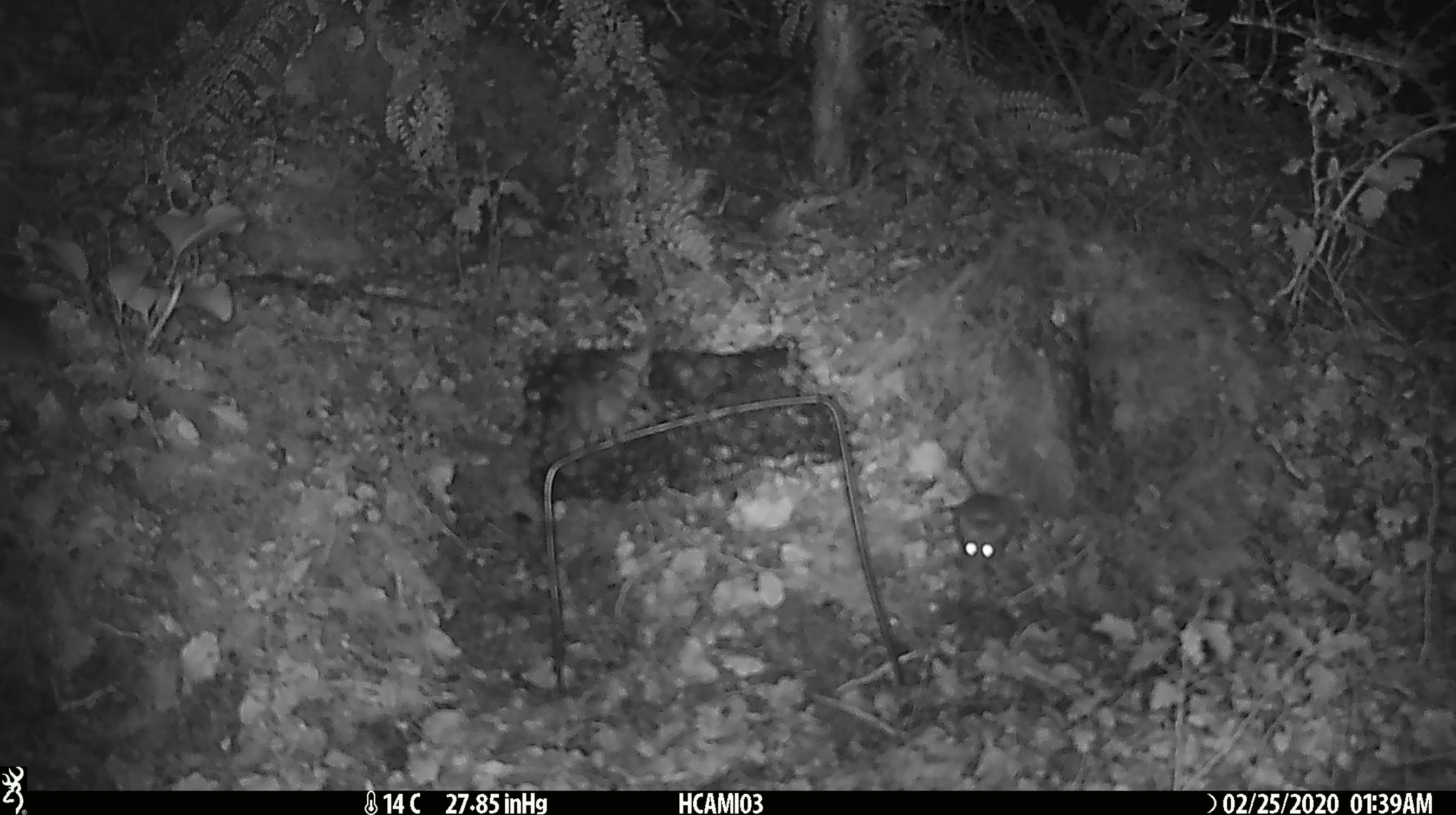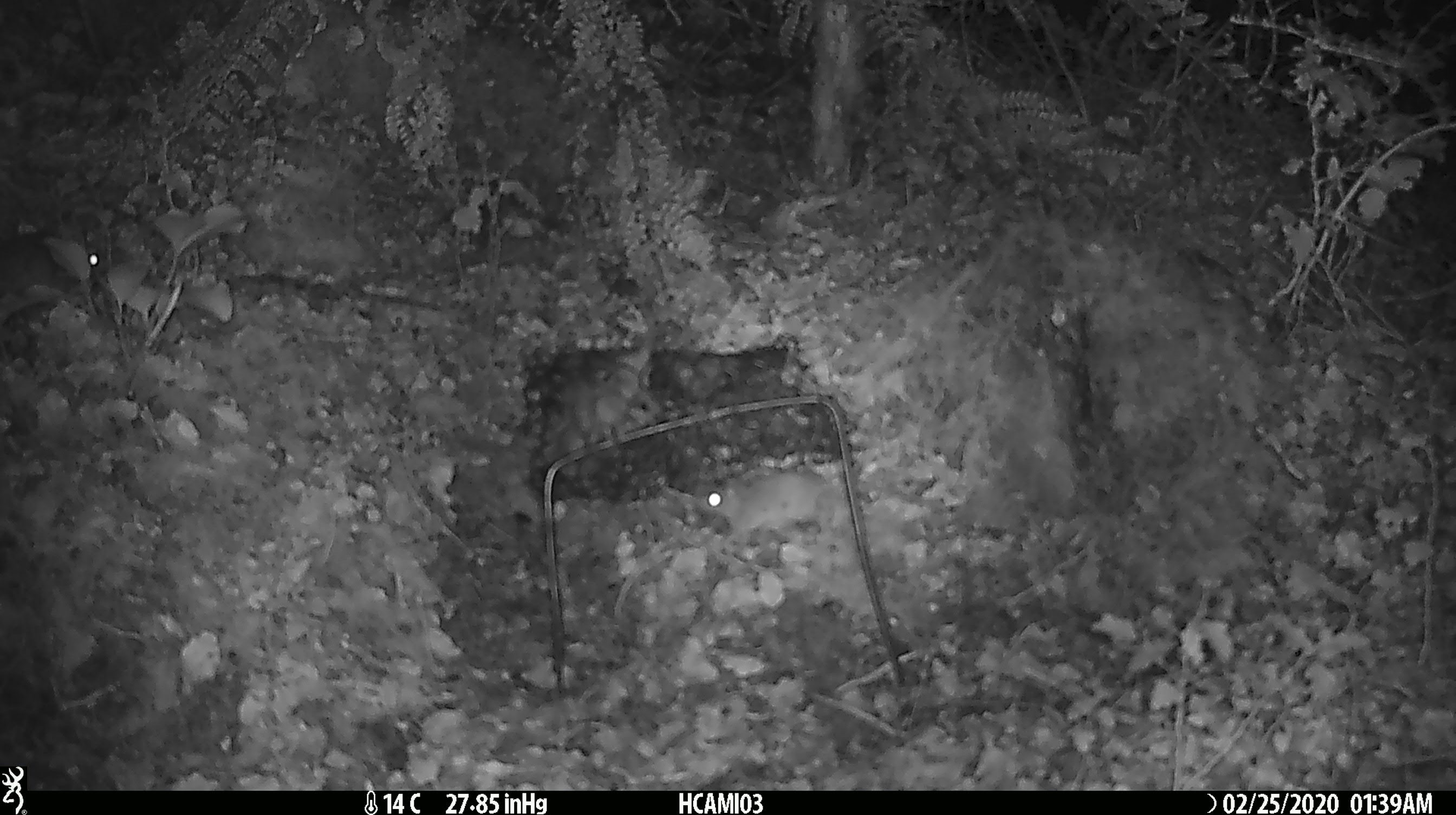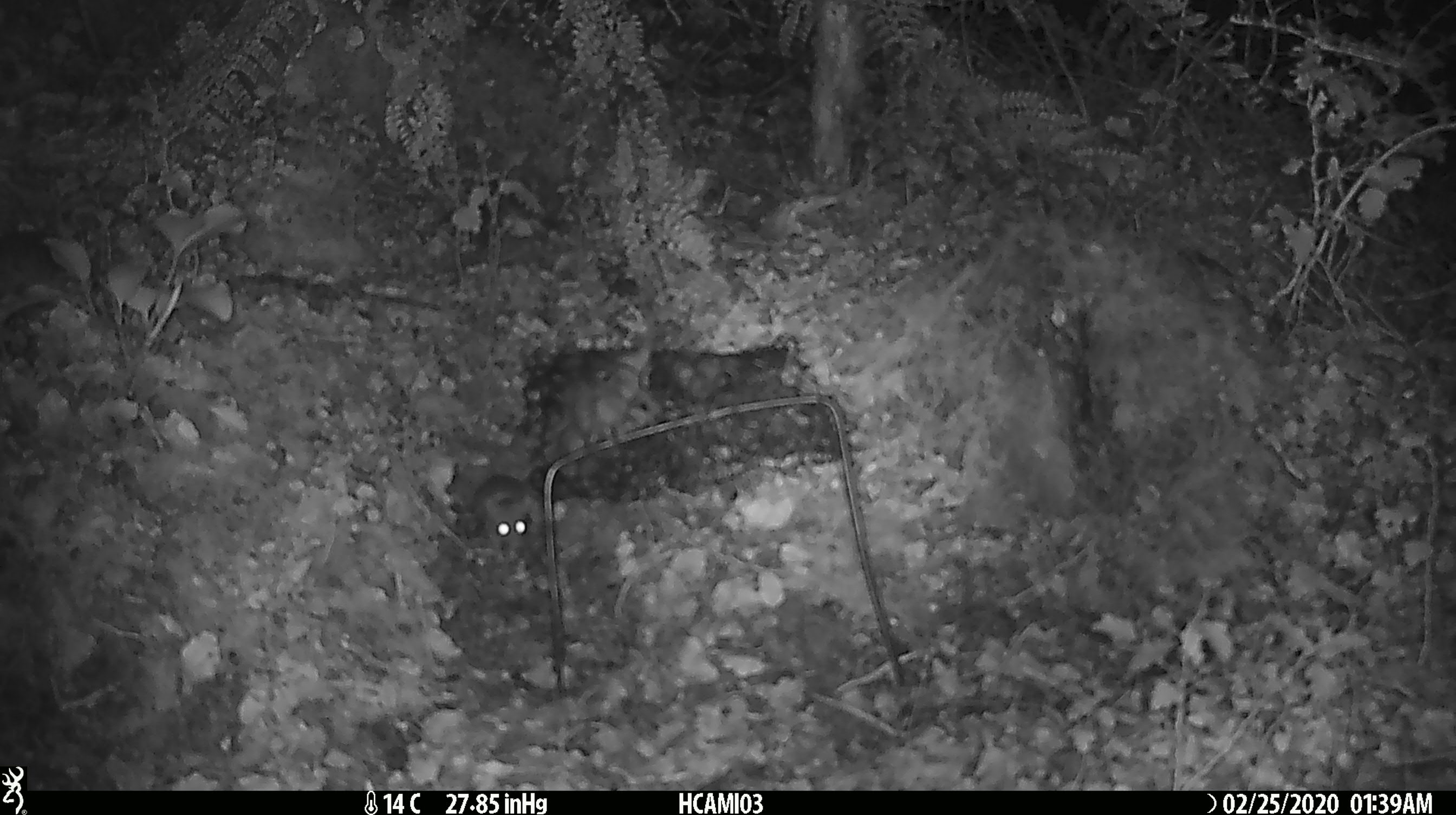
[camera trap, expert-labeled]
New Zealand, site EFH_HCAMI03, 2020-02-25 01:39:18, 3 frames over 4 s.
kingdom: Animalia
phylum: Chordata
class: Mammalia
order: Rodentia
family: Muridae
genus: Mus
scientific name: Mus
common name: mouse